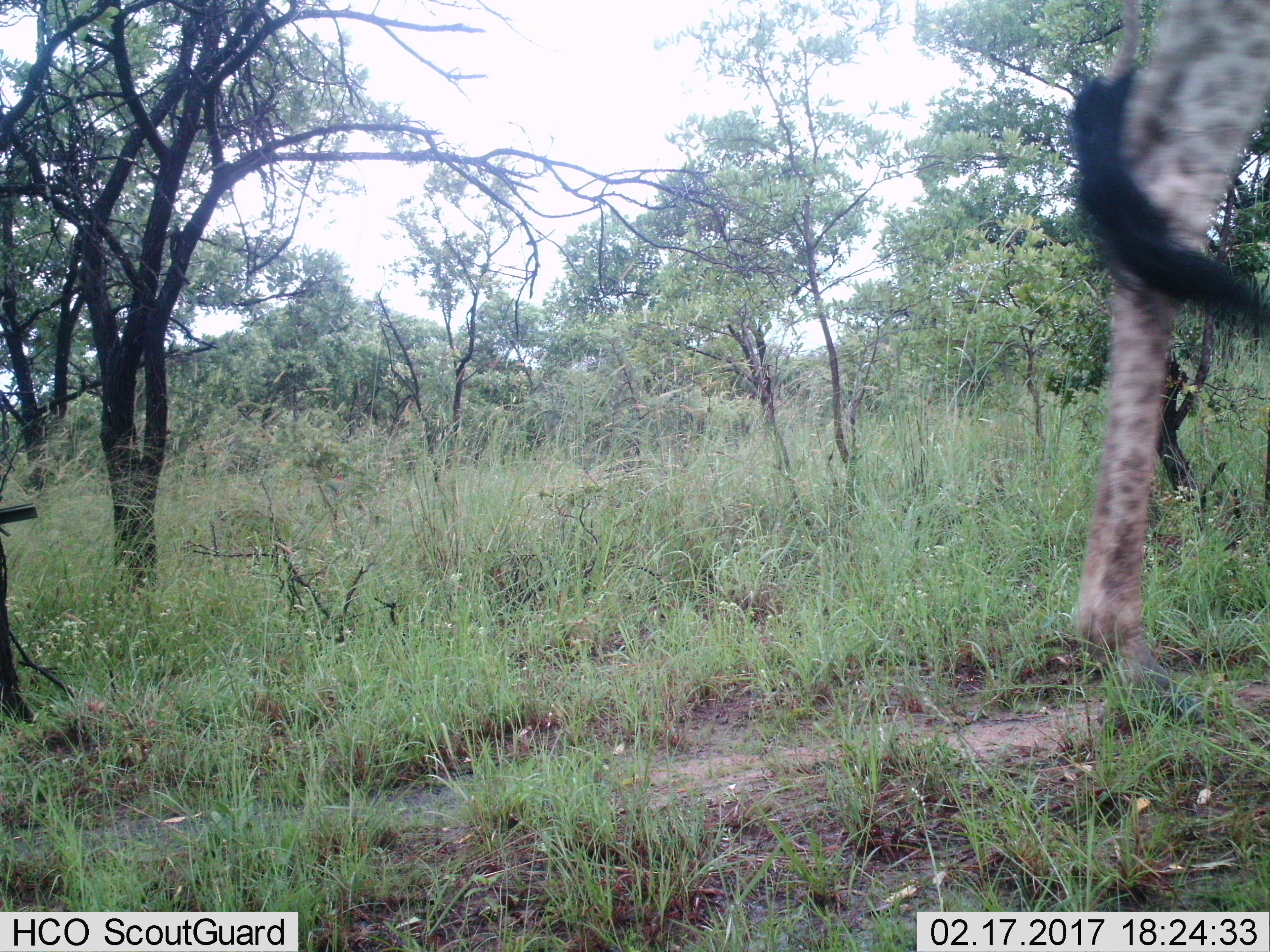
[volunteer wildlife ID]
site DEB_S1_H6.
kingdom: Animalia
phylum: Chordata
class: Mammalia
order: Artiodactyla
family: Giraffidae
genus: Giraffa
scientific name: Giraffa camelopardalis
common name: giraffe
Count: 1.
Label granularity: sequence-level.